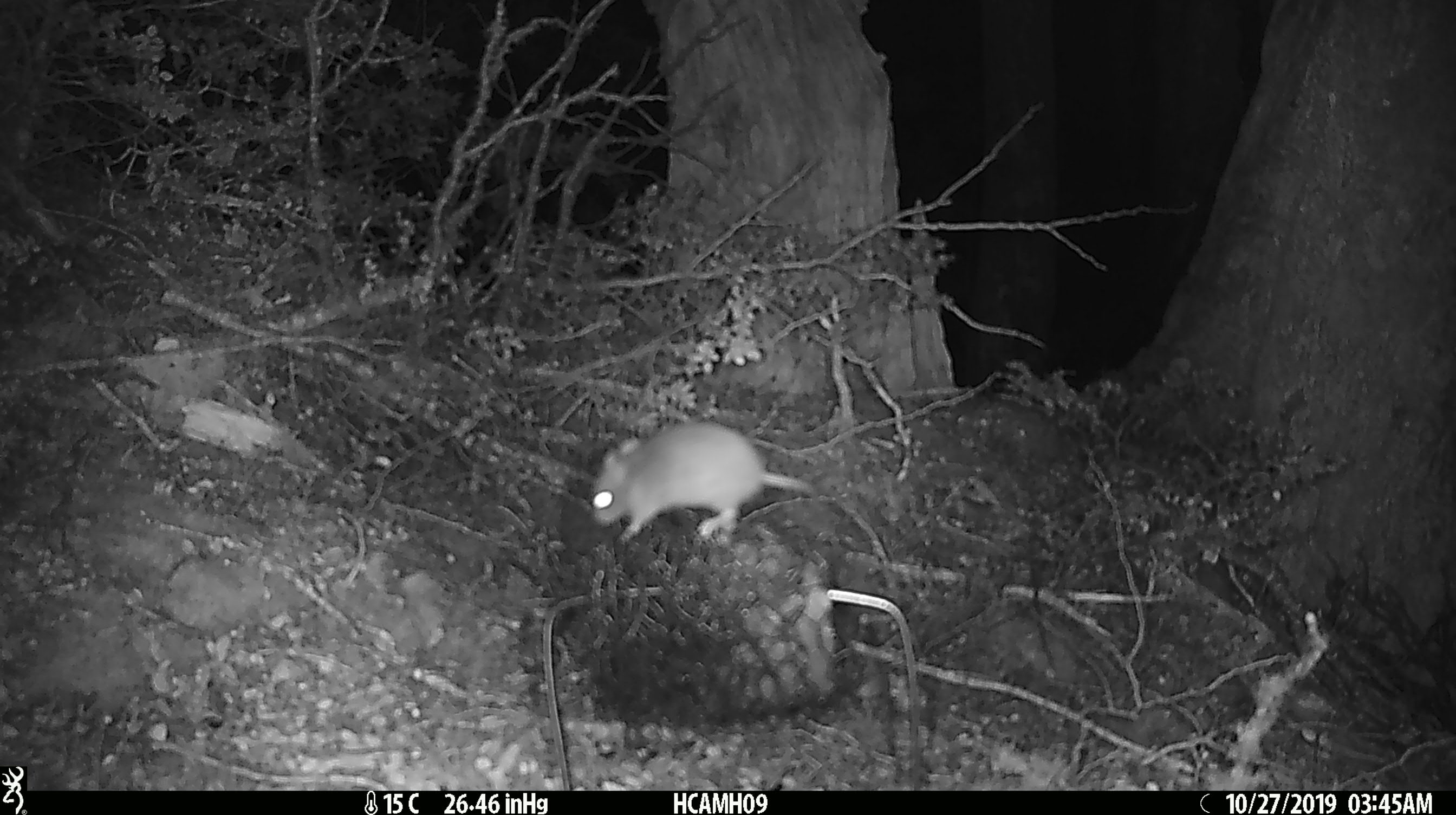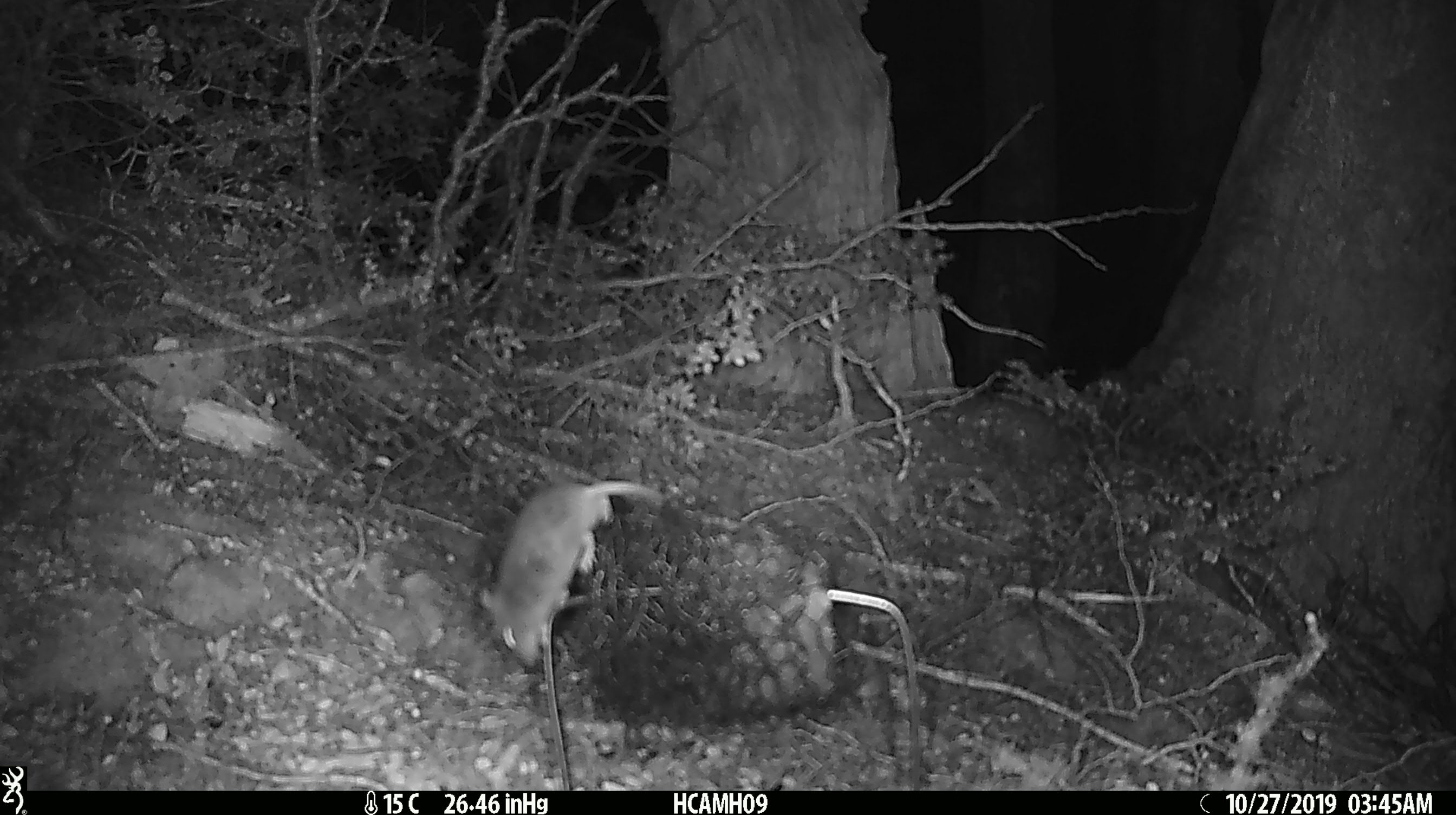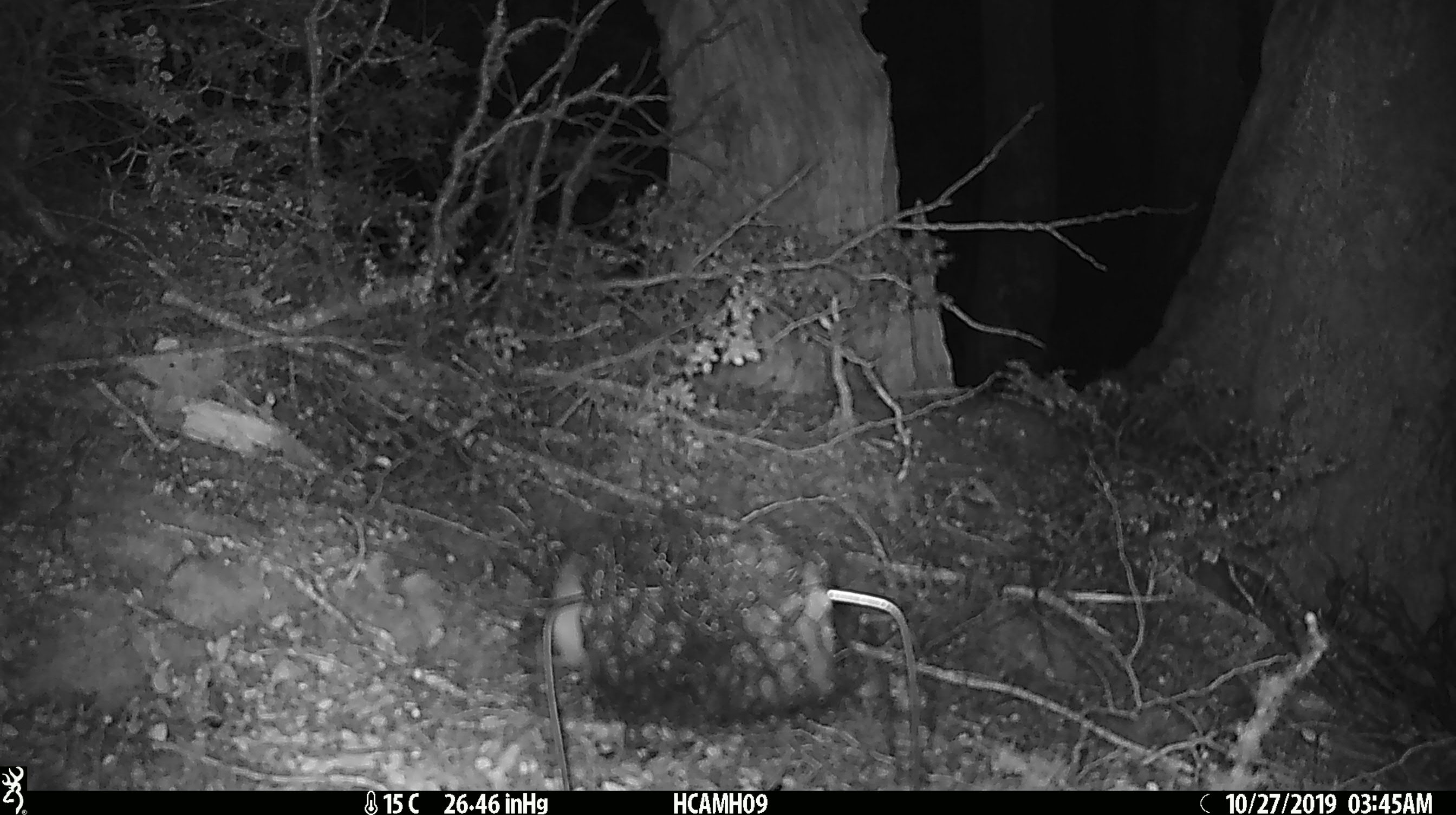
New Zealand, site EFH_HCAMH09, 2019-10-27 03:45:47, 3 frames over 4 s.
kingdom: Animalia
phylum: Chordata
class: Mammalia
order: Rodentia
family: Muridae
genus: Mus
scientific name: Mus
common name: mouse